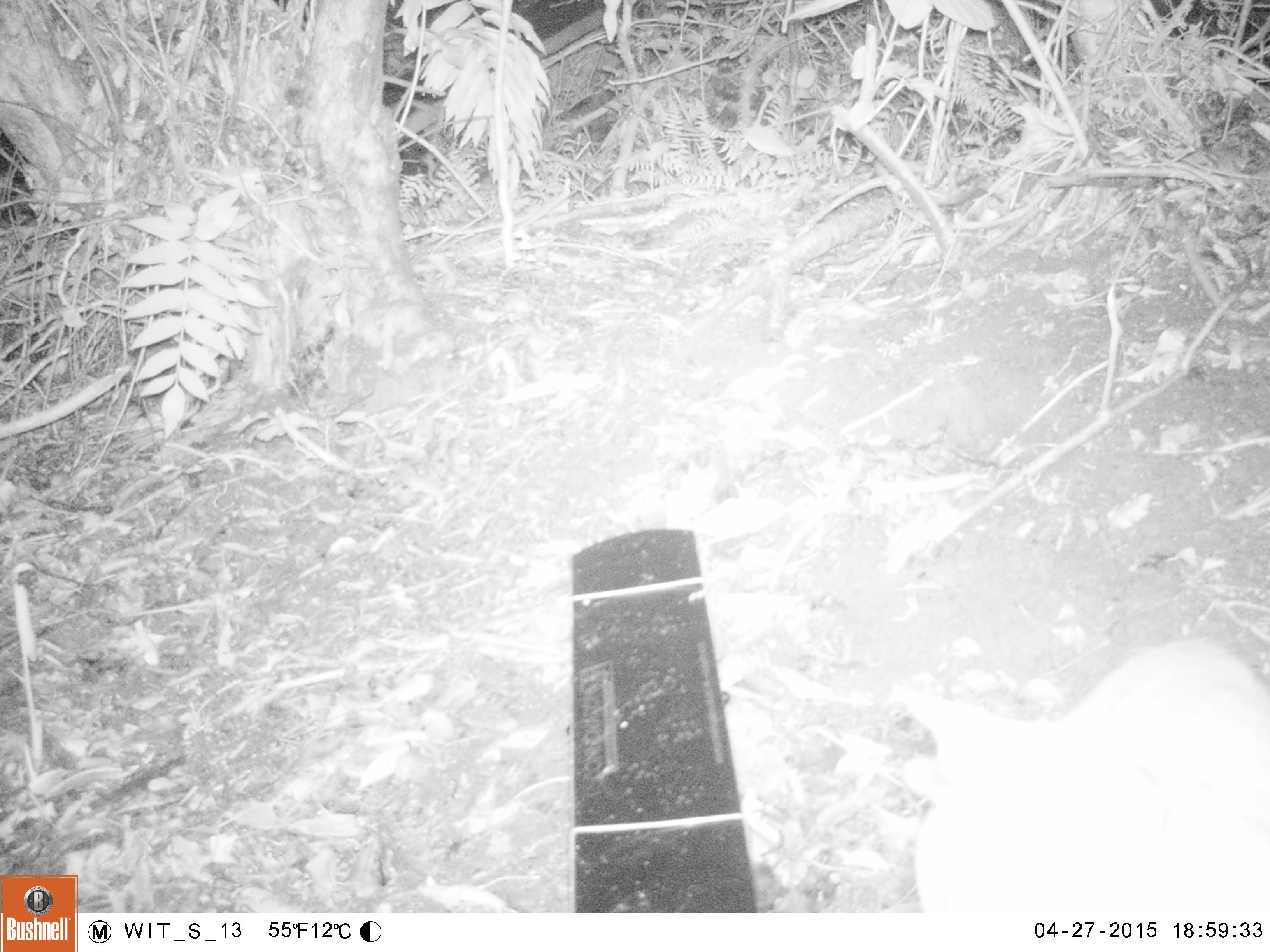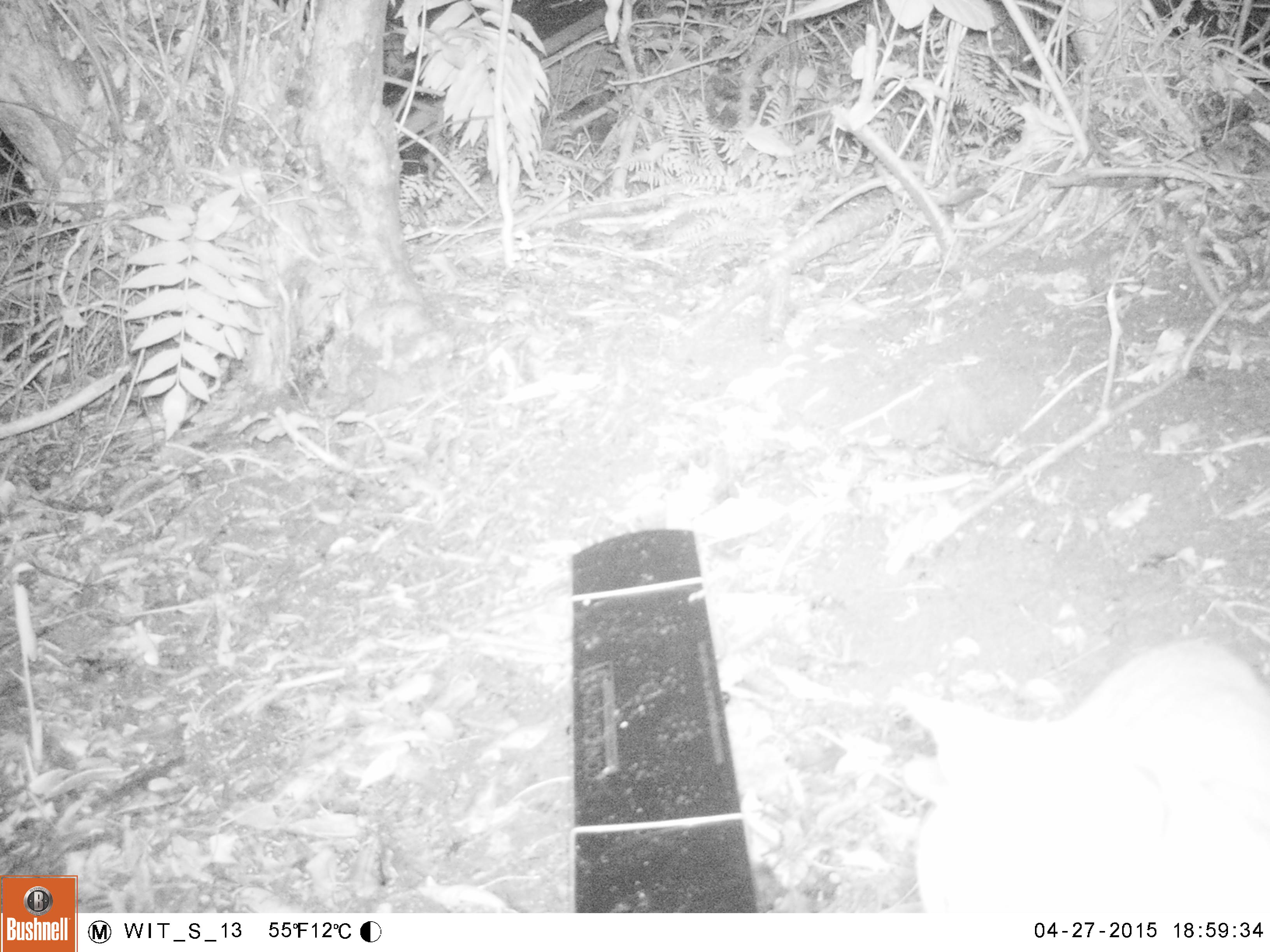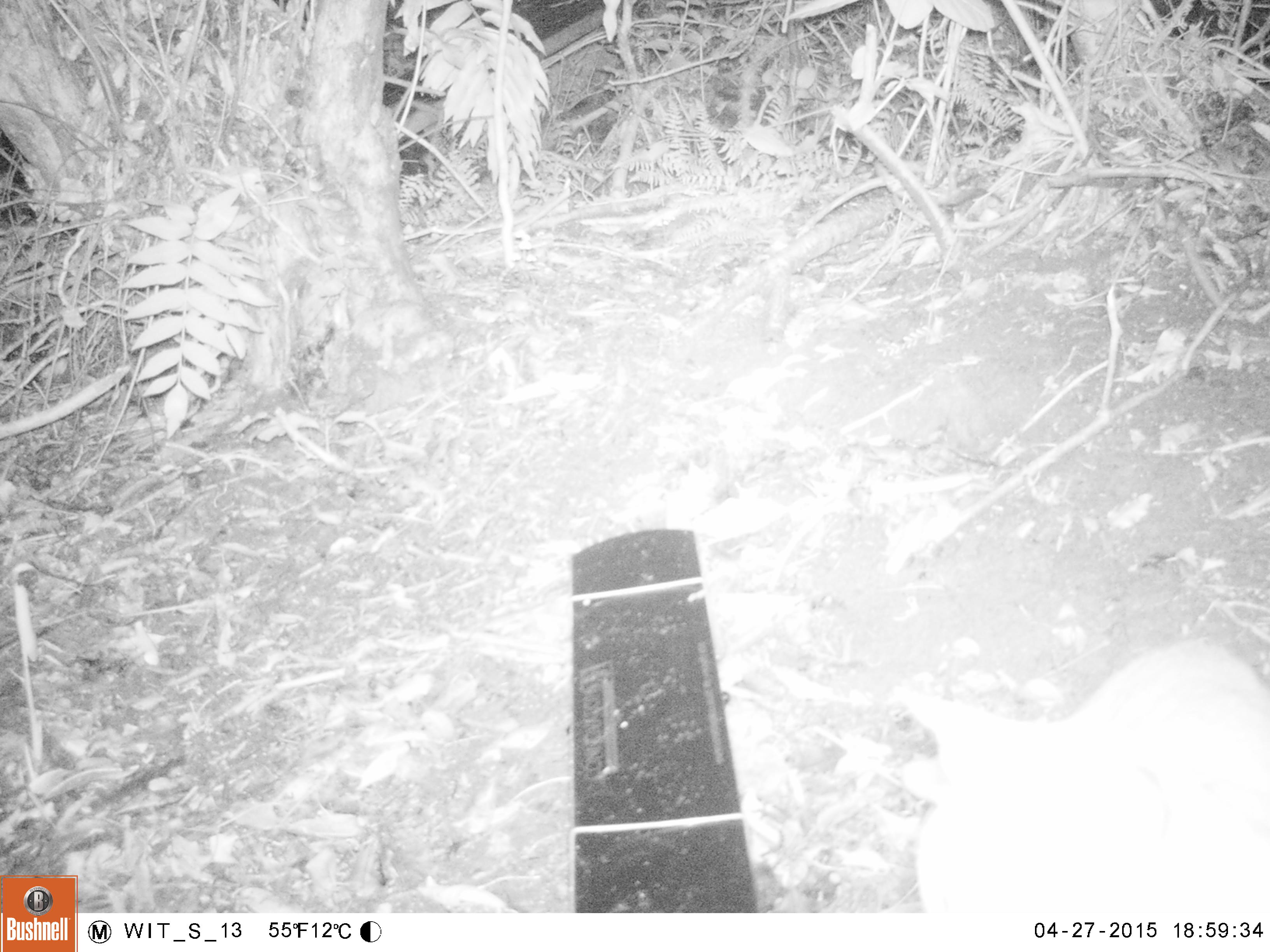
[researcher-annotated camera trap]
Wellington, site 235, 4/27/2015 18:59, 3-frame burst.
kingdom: Animalia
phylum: Chordata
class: Mammalia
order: Carnivora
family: Felidae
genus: Felis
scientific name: Felis catus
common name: cat